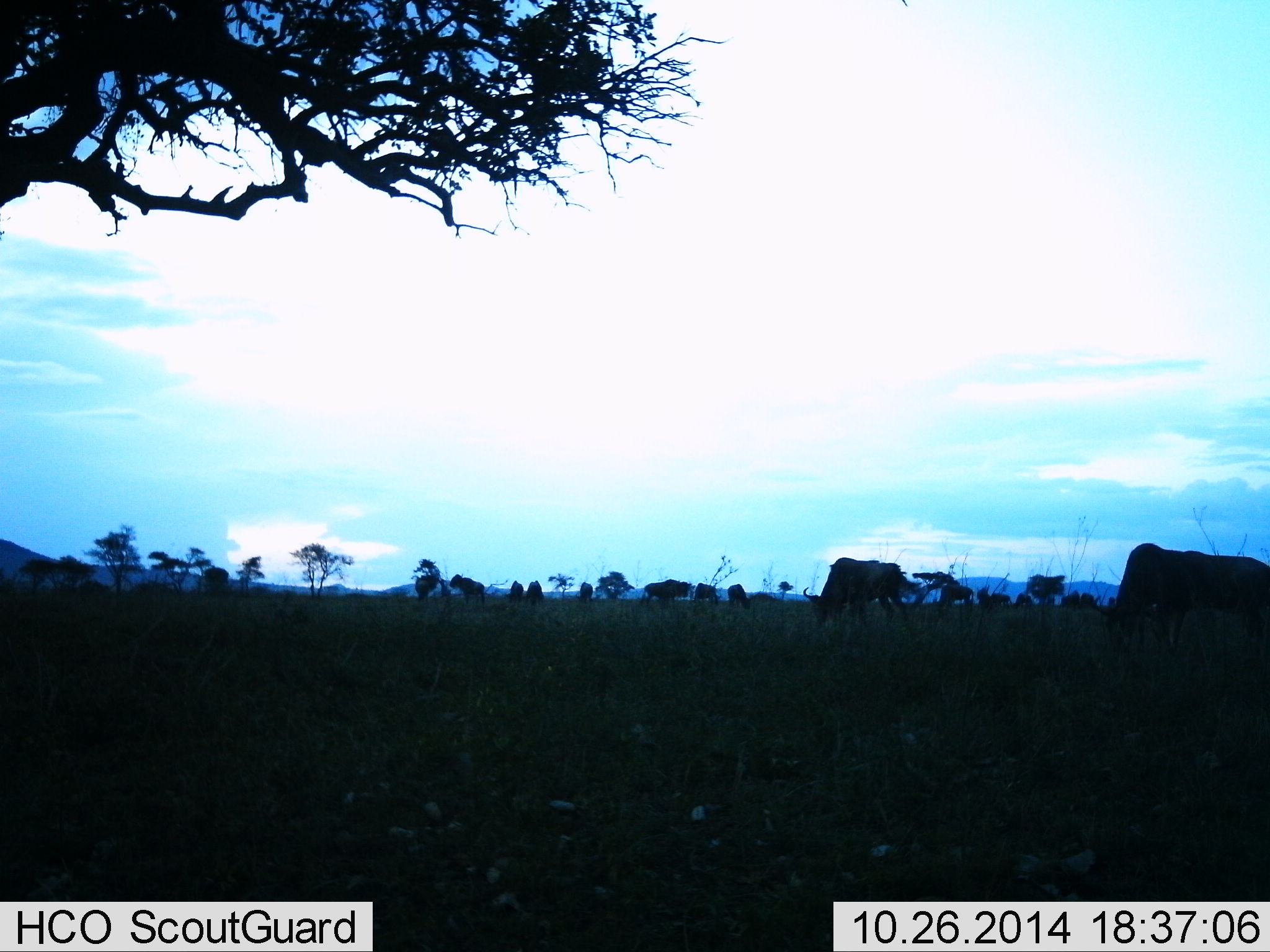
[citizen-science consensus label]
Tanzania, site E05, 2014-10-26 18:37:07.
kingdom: Animalia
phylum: Chordata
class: Mammalia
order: Artiodactyla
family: Bovidae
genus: Connochaetes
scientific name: Connochaetes taurinus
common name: blue wildebeest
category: wildebeest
Wildebeest (blue wildebeest) (Connochaetes taurinus), count 10. Behavior (volunteer vote fractions): standing 40%, resting 10%, moving 0%, interacting 0%. Young present (vote fraction): 0%. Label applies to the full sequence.